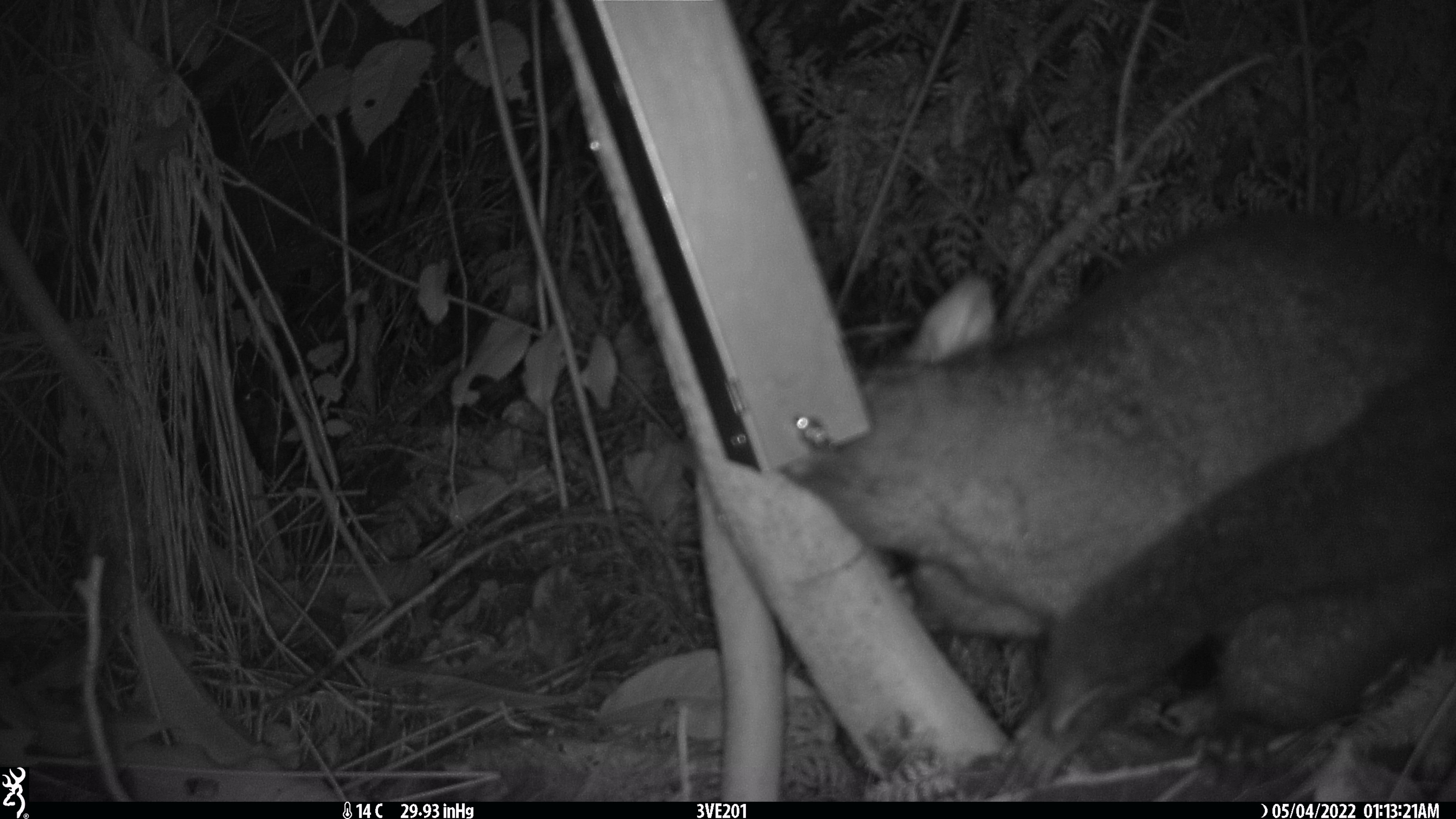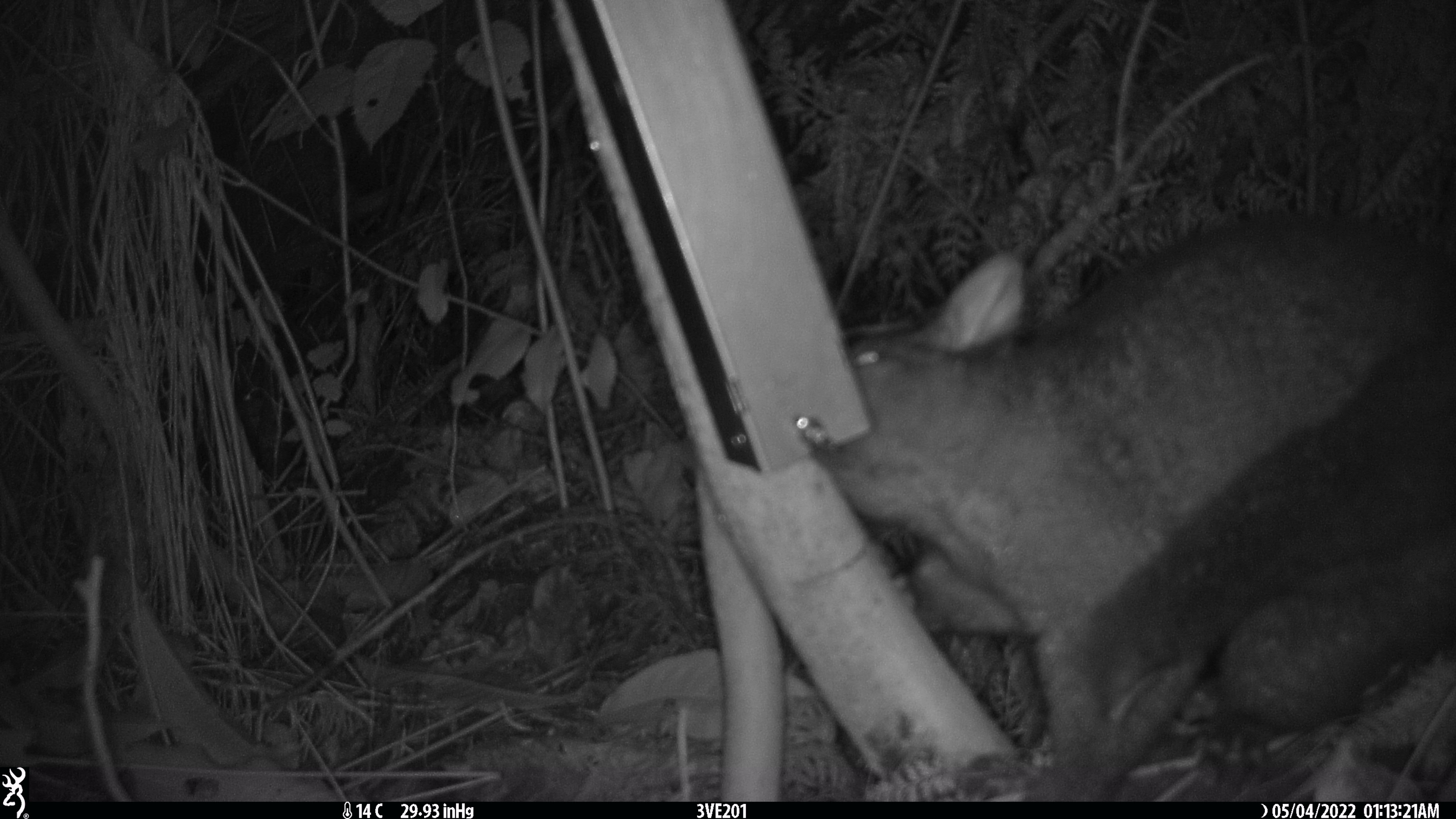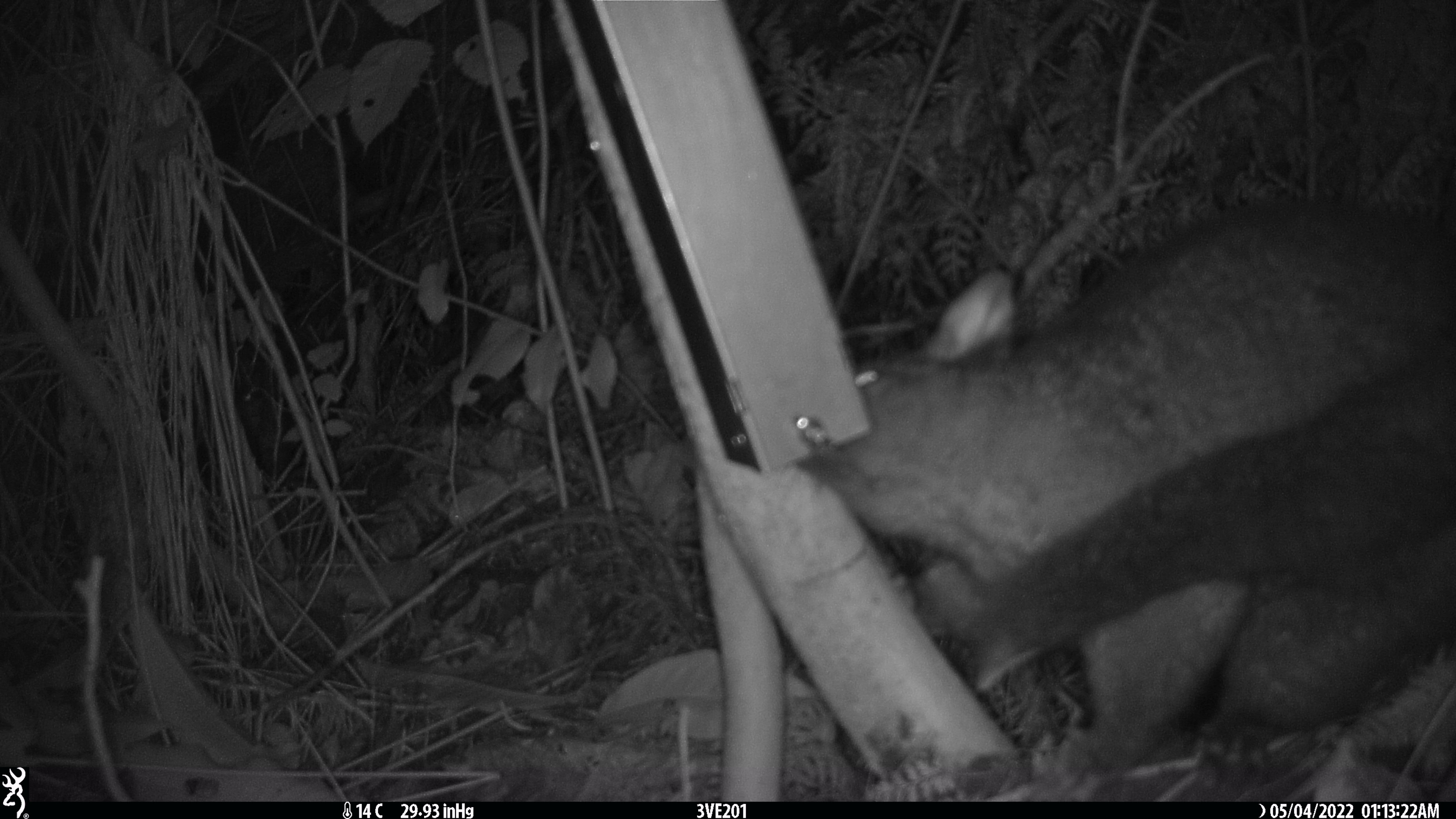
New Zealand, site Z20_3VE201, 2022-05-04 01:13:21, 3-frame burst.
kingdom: Animalia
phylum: Chordata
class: Mammalia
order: Diprotodontia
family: Phalangeridae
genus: Trichosurus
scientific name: Trichosurus vulpecula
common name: common brushtail possum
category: possum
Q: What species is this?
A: Possum (common brushtail possum) (Trichosurus vulpecula).